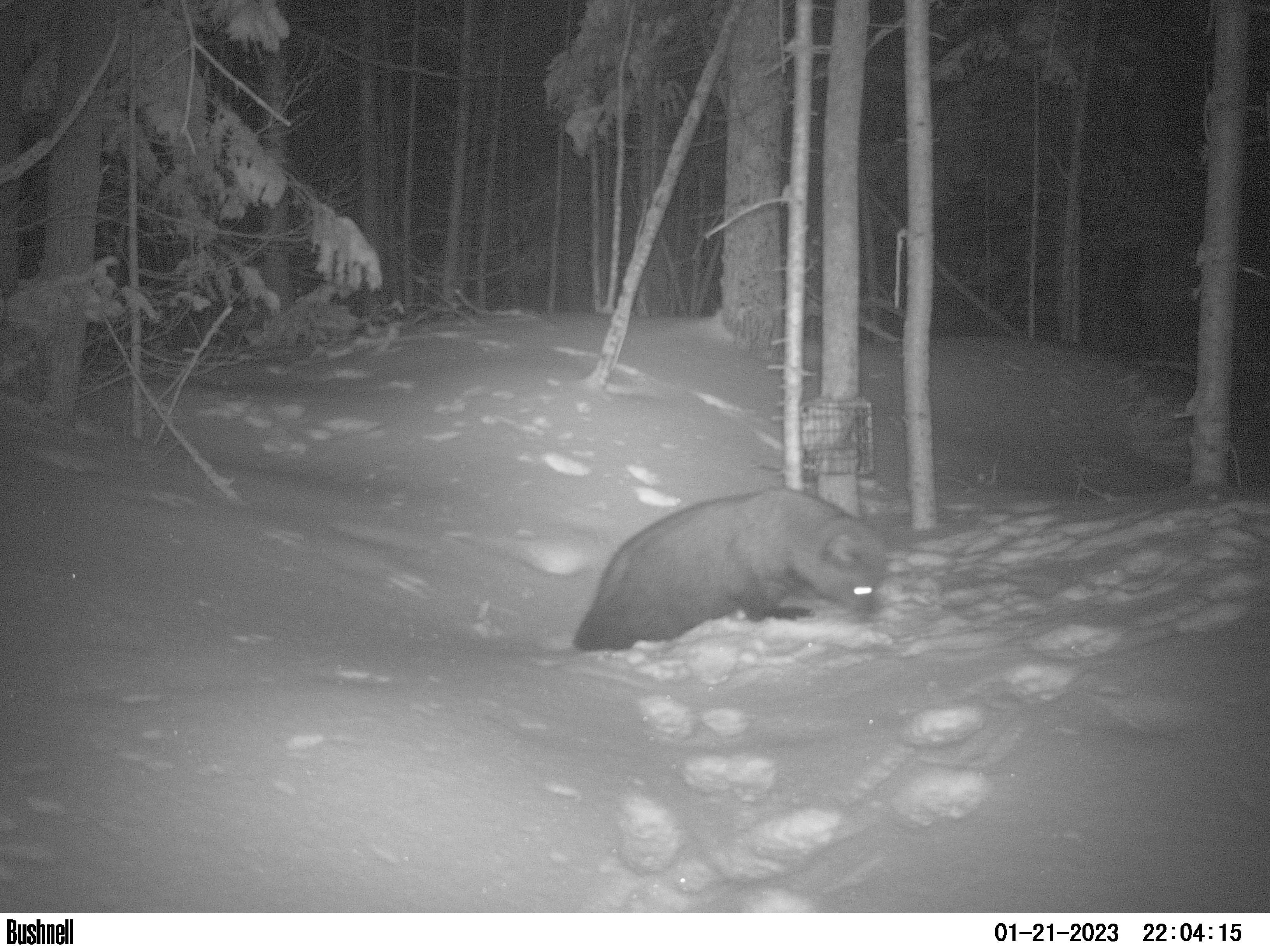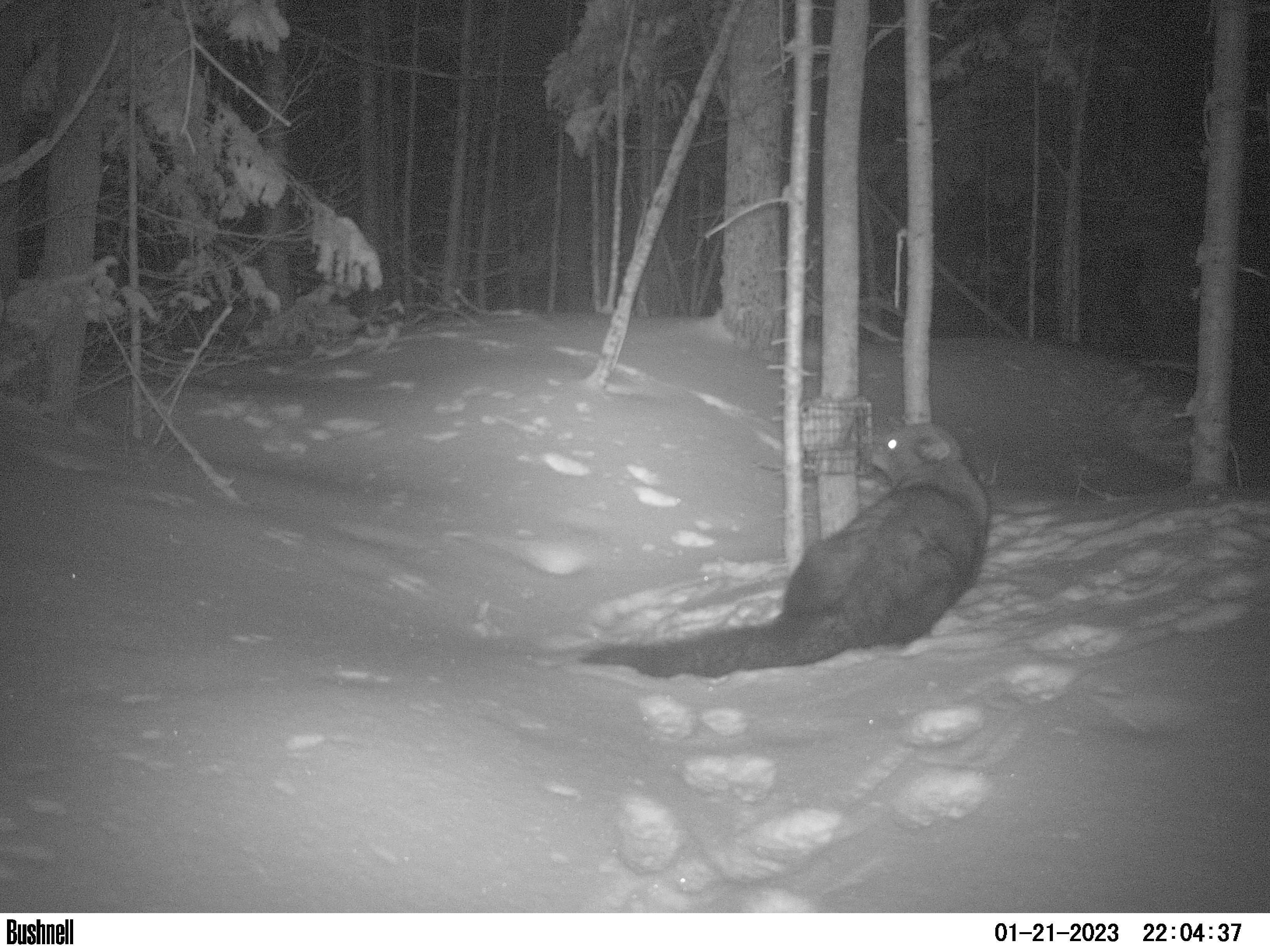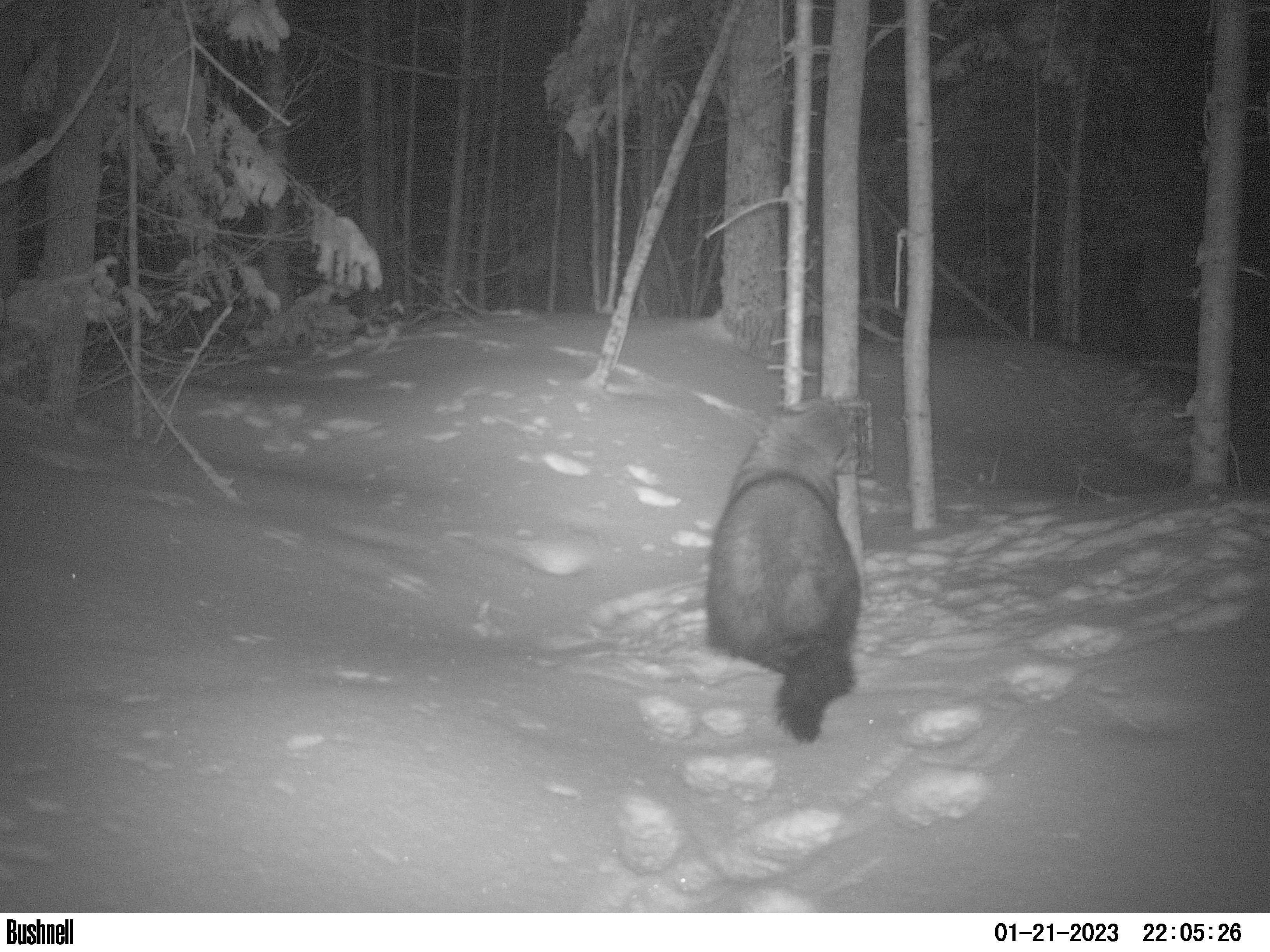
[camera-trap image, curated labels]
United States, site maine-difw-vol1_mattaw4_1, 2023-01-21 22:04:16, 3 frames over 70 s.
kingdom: Animalia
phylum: Chordata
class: Mammalia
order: Carnivora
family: Mustelidae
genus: Pekania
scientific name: Pekania pennanti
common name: fisher